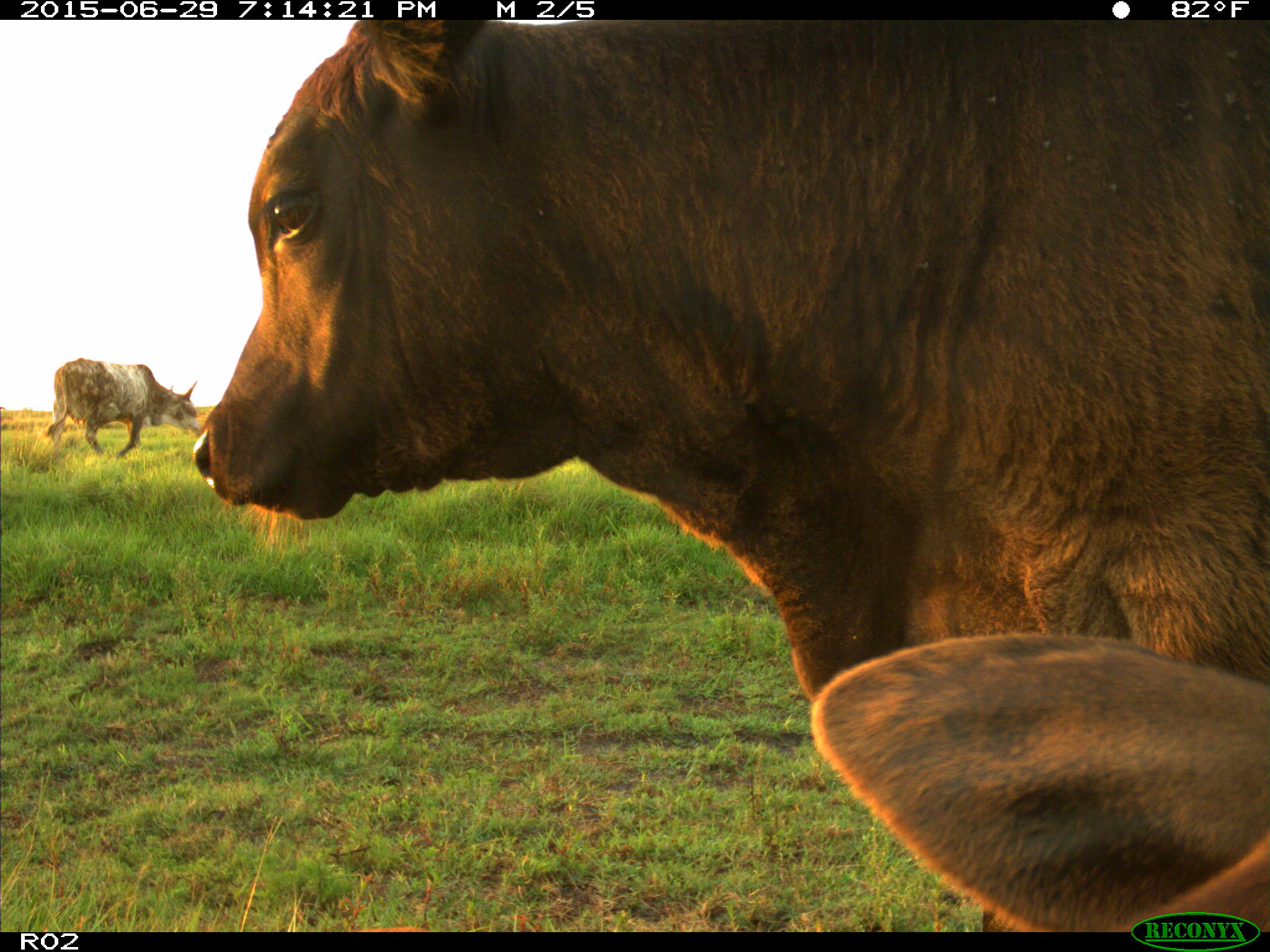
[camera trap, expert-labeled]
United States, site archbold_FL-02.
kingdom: Animalia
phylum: Chordata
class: Mammalia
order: Artiodactyla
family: Bovidae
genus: Bos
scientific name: Bos taurus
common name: domestic cow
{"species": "Bos taurus (domestic cow)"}